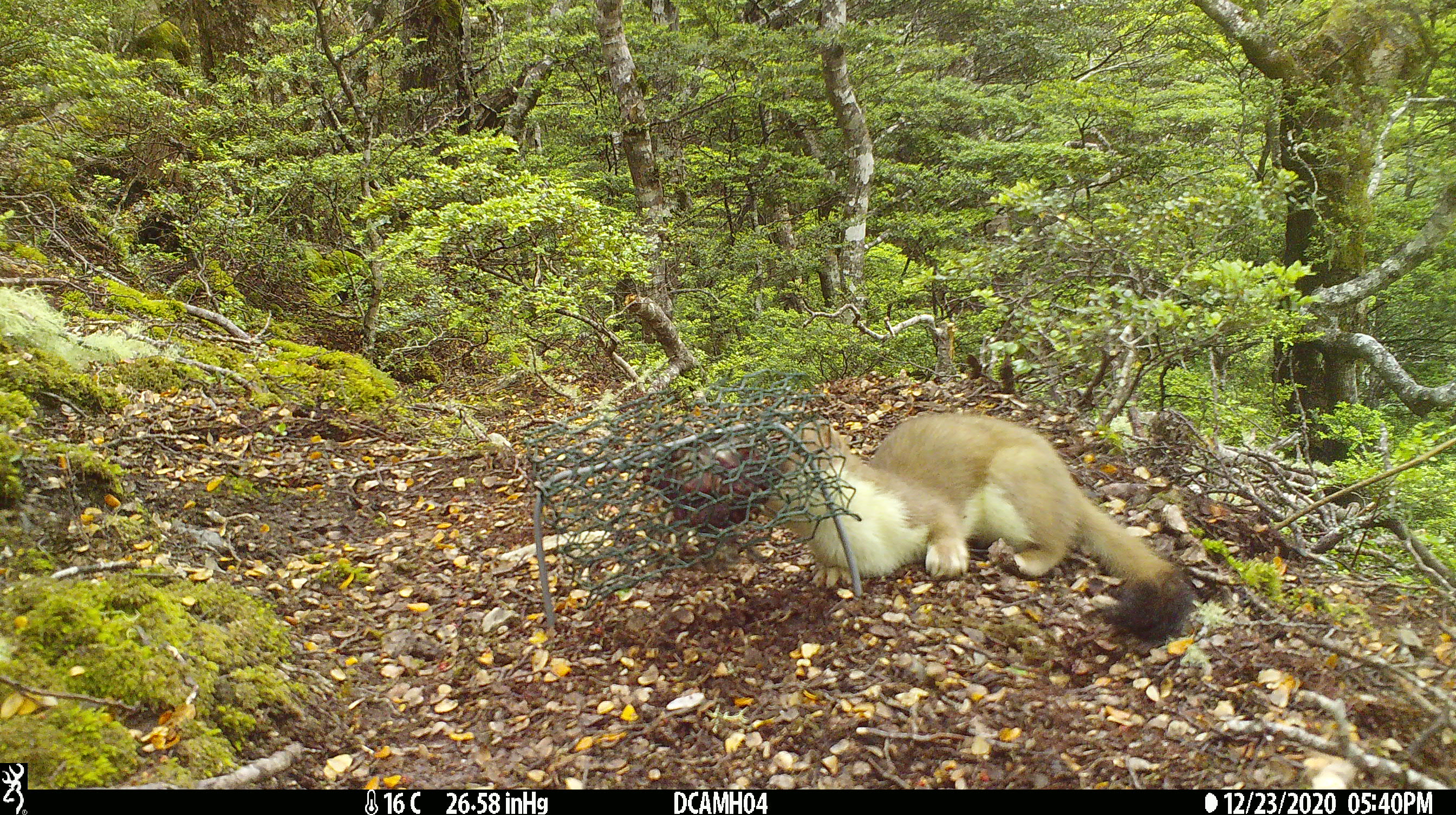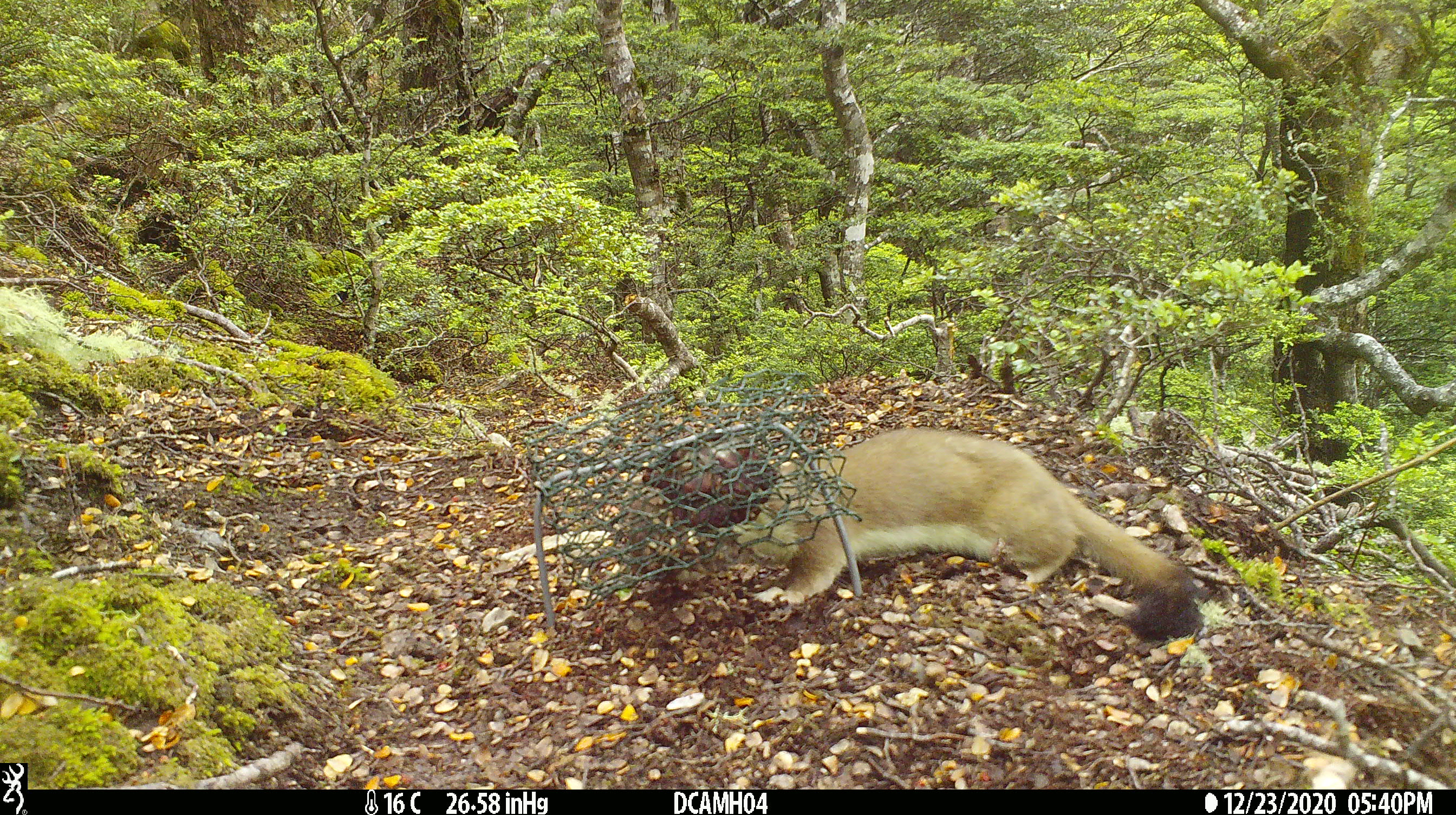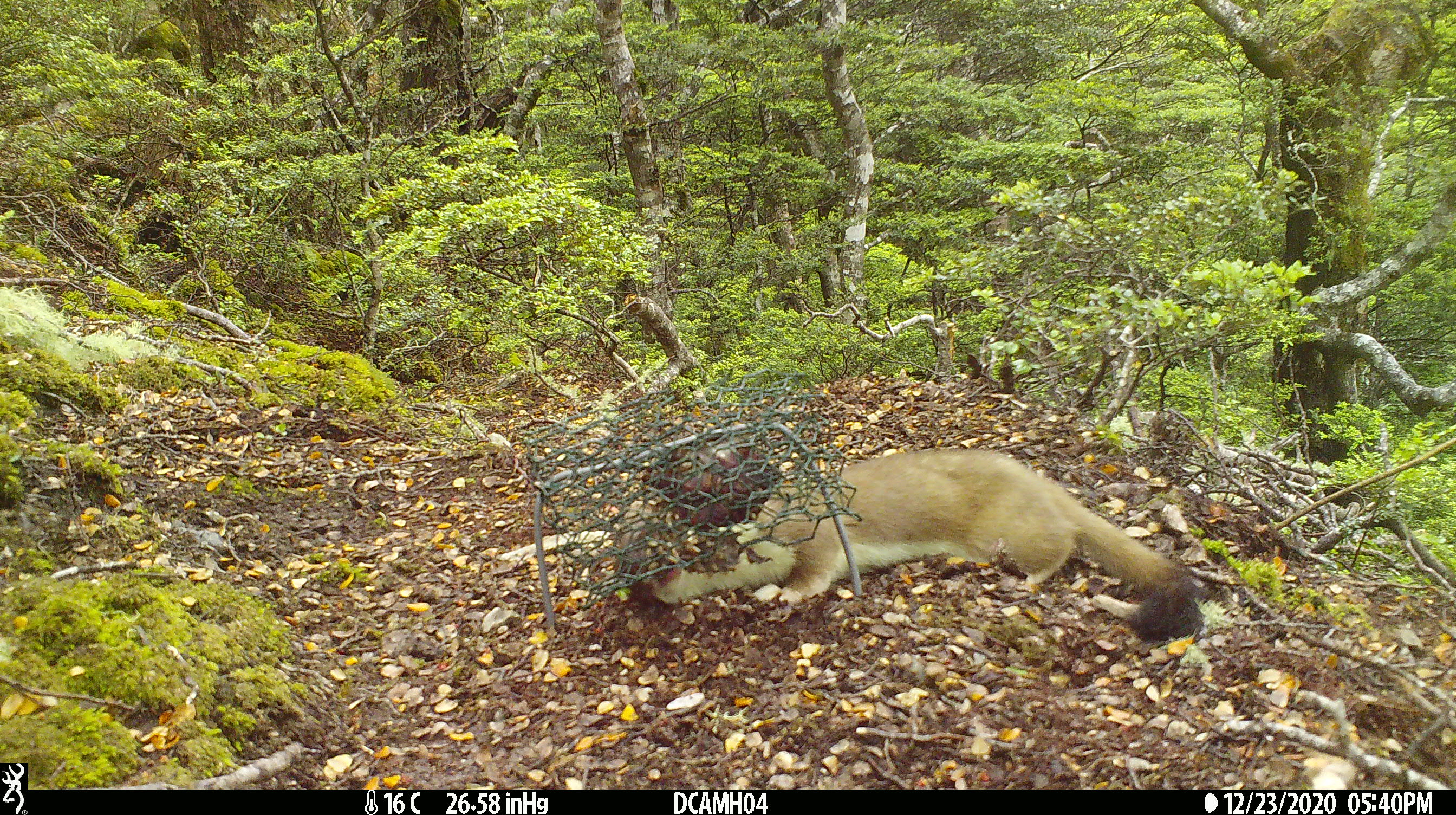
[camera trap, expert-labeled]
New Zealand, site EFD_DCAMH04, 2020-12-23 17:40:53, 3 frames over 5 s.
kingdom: Animalia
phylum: Chordata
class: Mammalia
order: Carnivora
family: Mustelidae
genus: Mustela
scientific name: Mustela erminea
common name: stoat